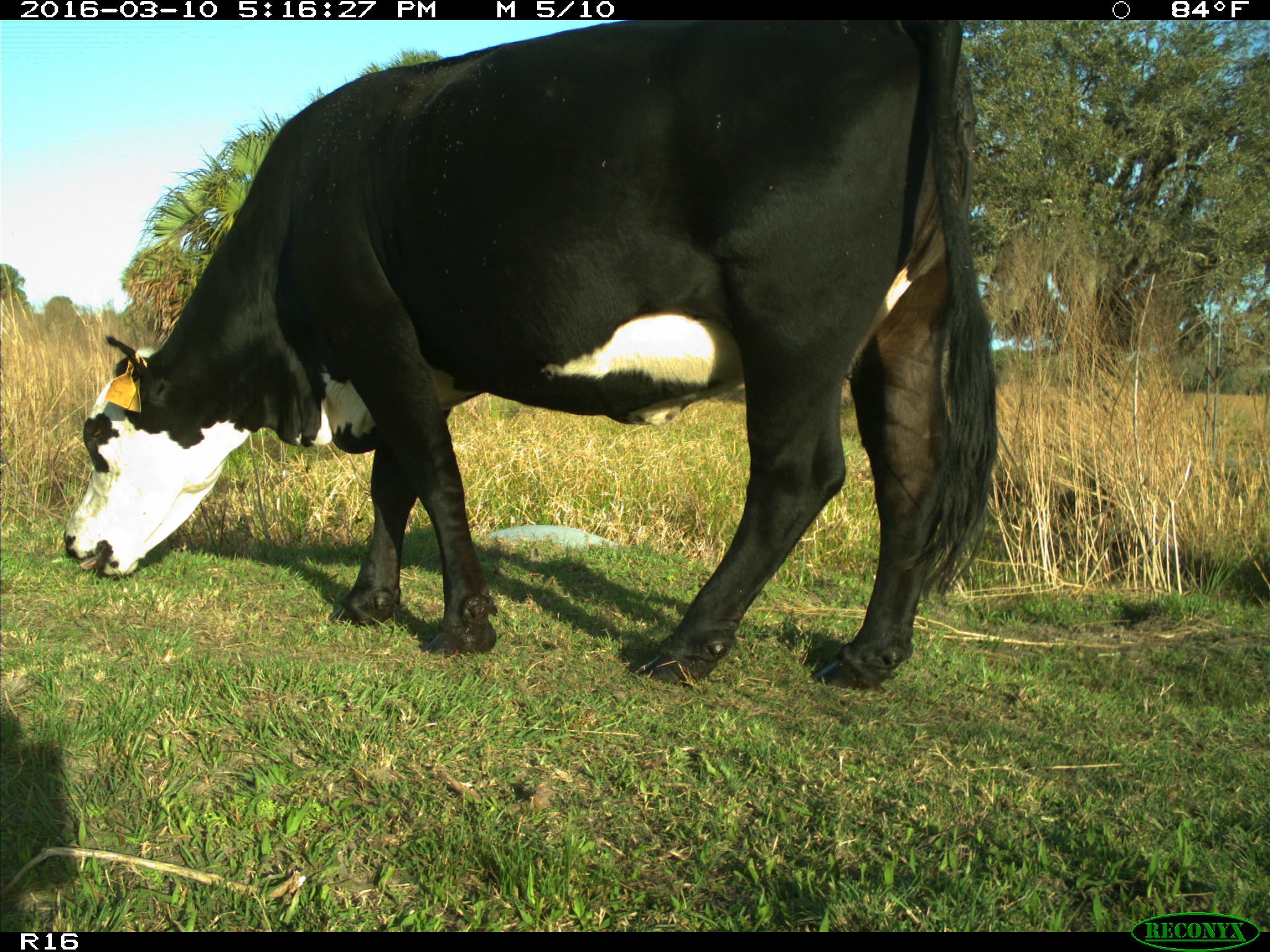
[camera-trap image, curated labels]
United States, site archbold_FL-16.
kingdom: Animalia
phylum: Chordata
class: Mammalia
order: Artiodactyla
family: Bovidae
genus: Bos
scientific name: Bos taurus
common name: domestic cow